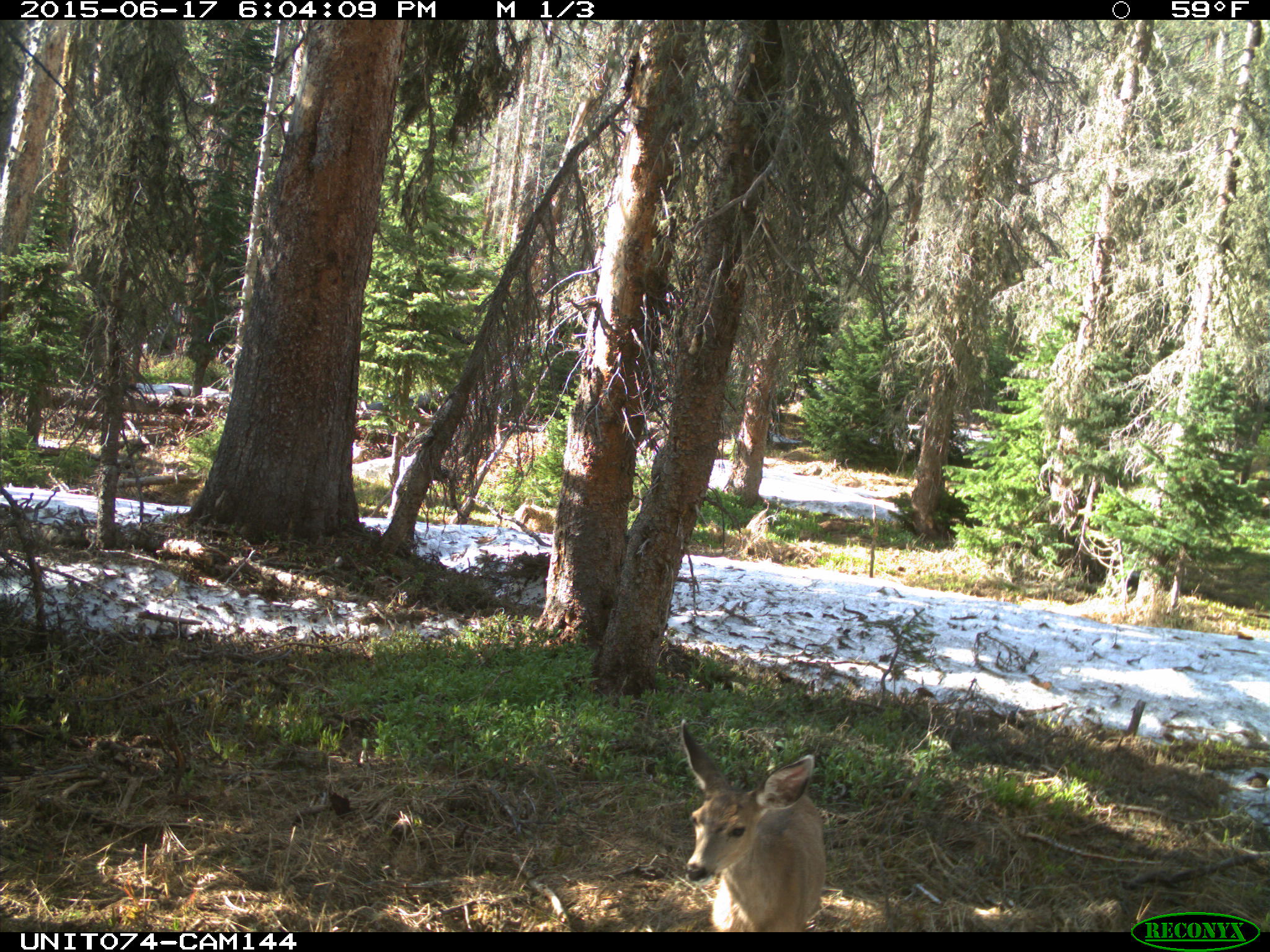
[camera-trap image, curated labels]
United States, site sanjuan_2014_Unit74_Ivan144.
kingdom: Animalia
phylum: Chordata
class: Mammalia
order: Artiodactyla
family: Cervidae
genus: Odocoileus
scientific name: Odocoileus hemionus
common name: mule deer